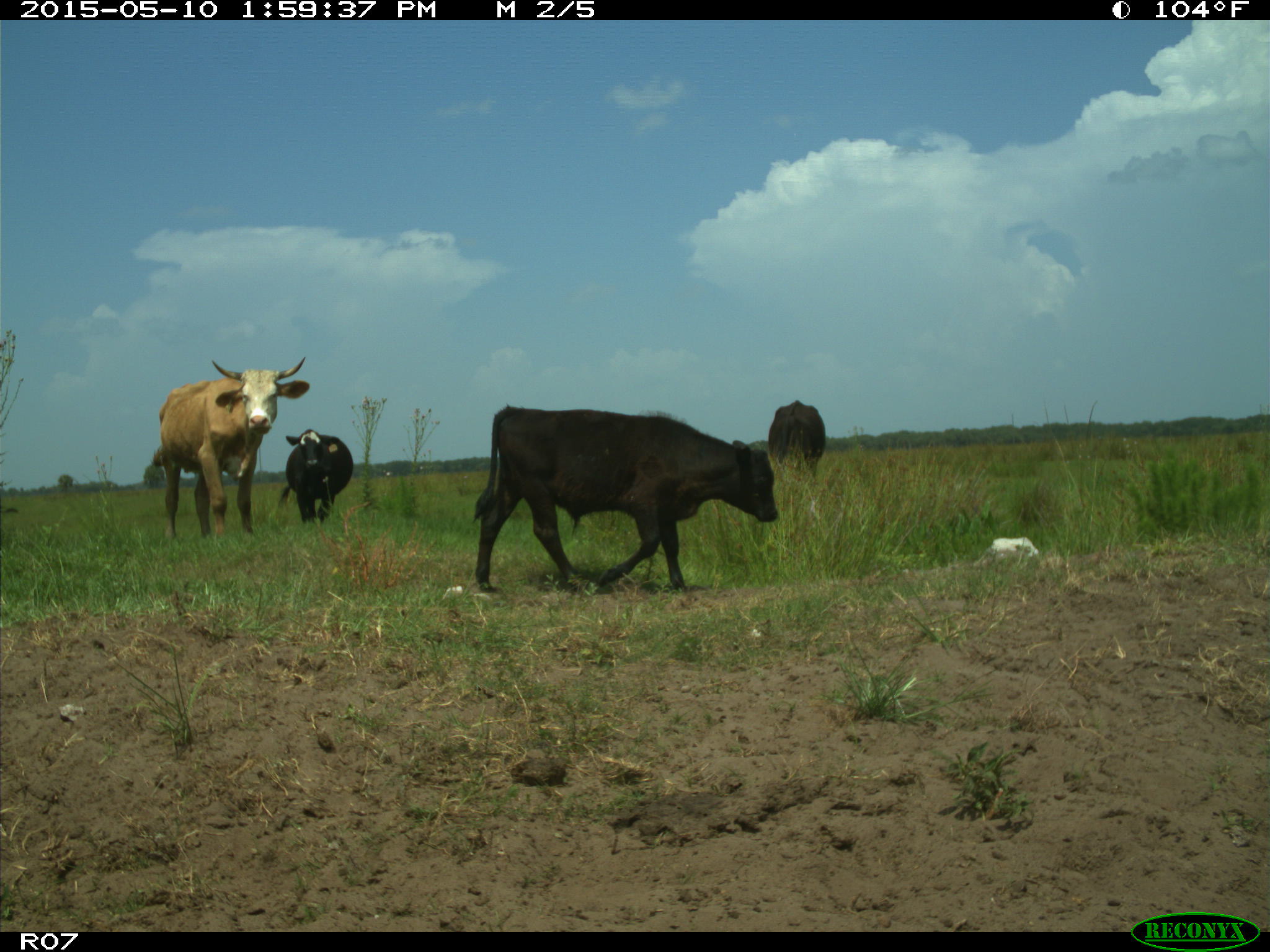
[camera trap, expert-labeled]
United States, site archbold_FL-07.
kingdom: Animalia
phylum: Chordata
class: Mammalia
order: Artiodactyla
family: Bovidae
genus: Bos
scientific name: Bos taurus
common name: domestic cow